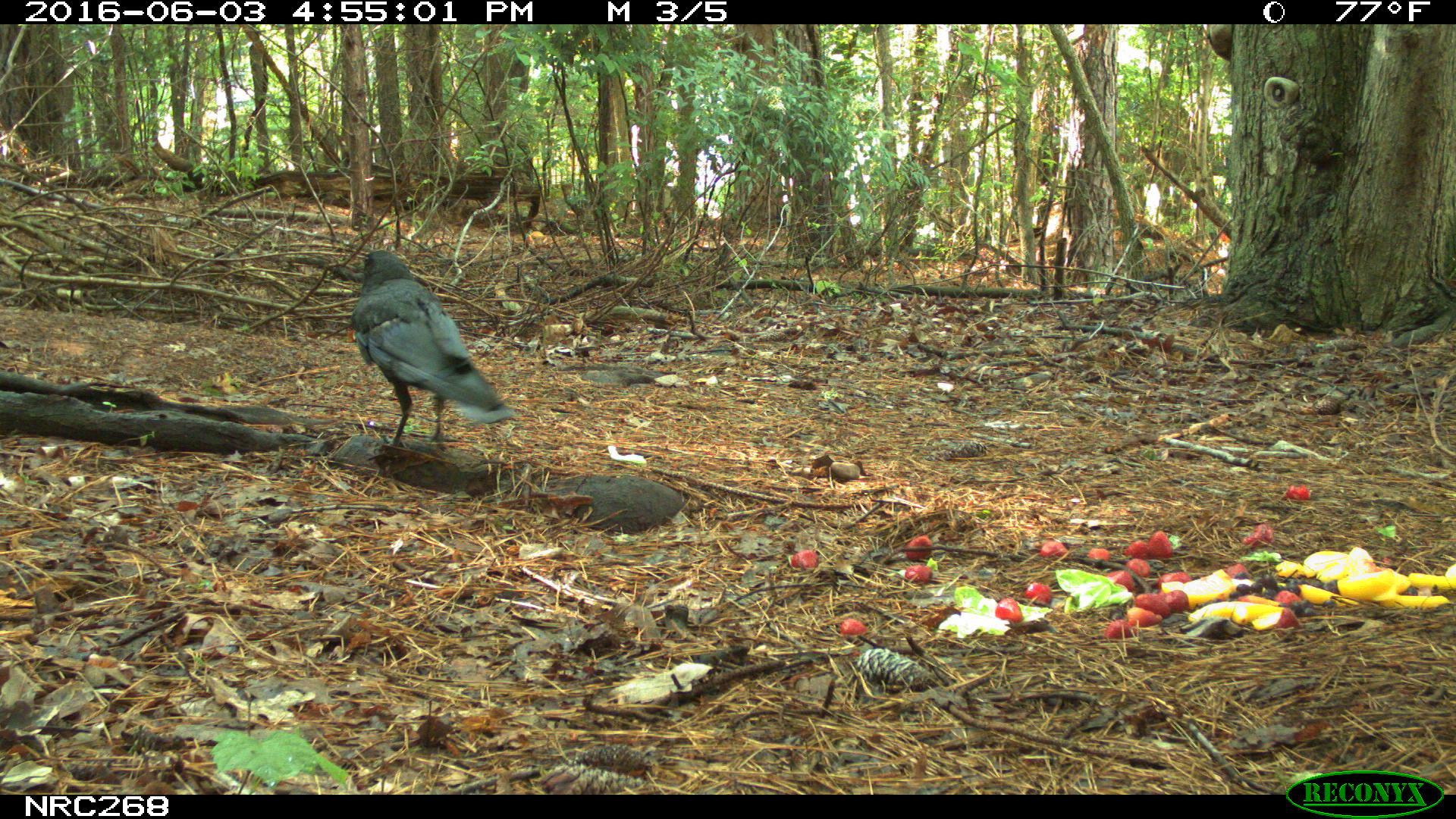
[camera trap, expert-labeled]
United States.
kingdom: Animalia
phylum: Chordata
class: Aves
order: Passeriformes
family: Corvidae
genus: Corvus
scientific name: Corvus brachyrhynchos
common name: american crow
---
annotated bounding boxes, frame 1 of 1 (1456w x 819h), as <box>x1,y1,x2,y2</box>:
American Crow: <box>332,226,523,468</box>